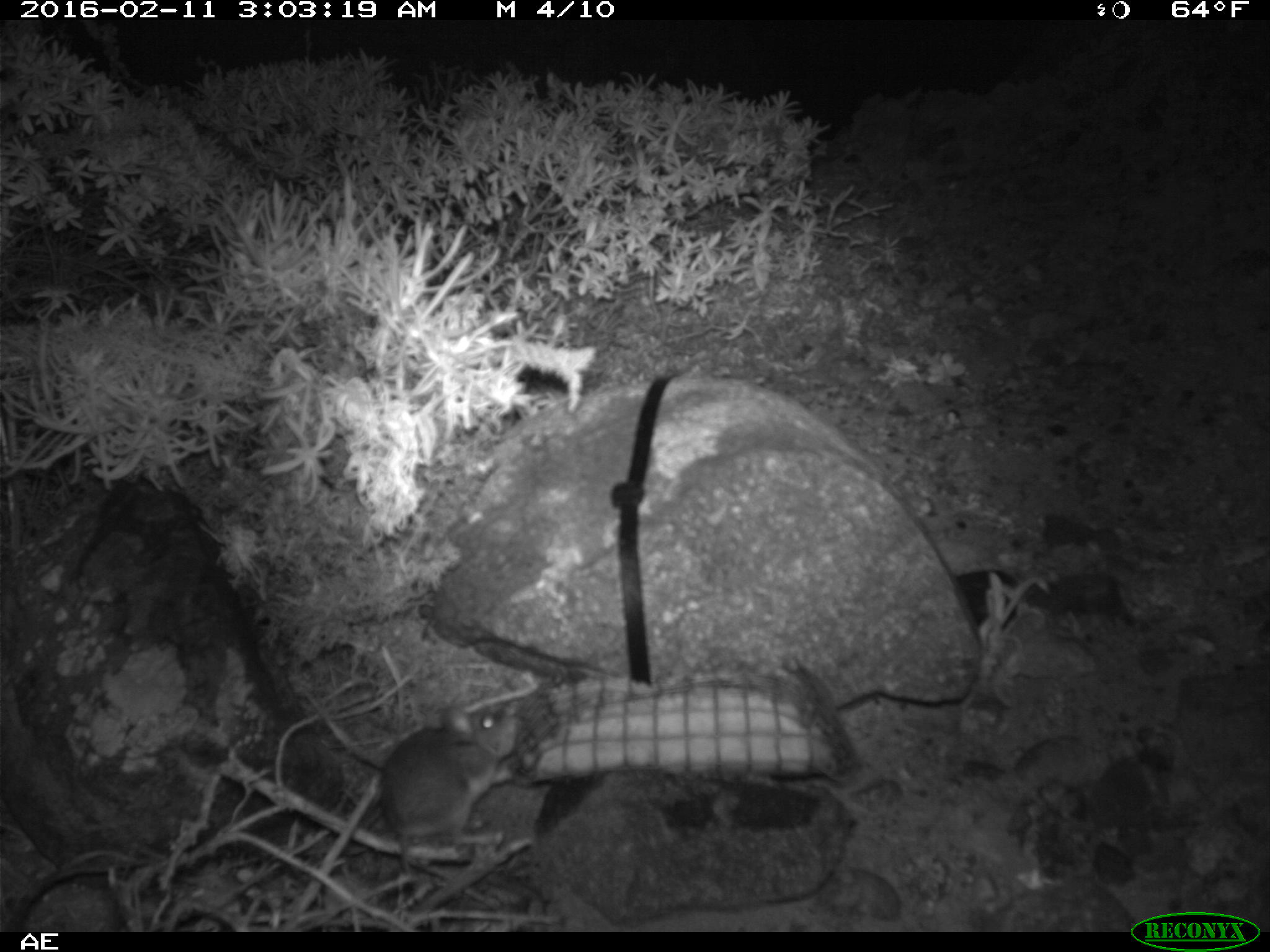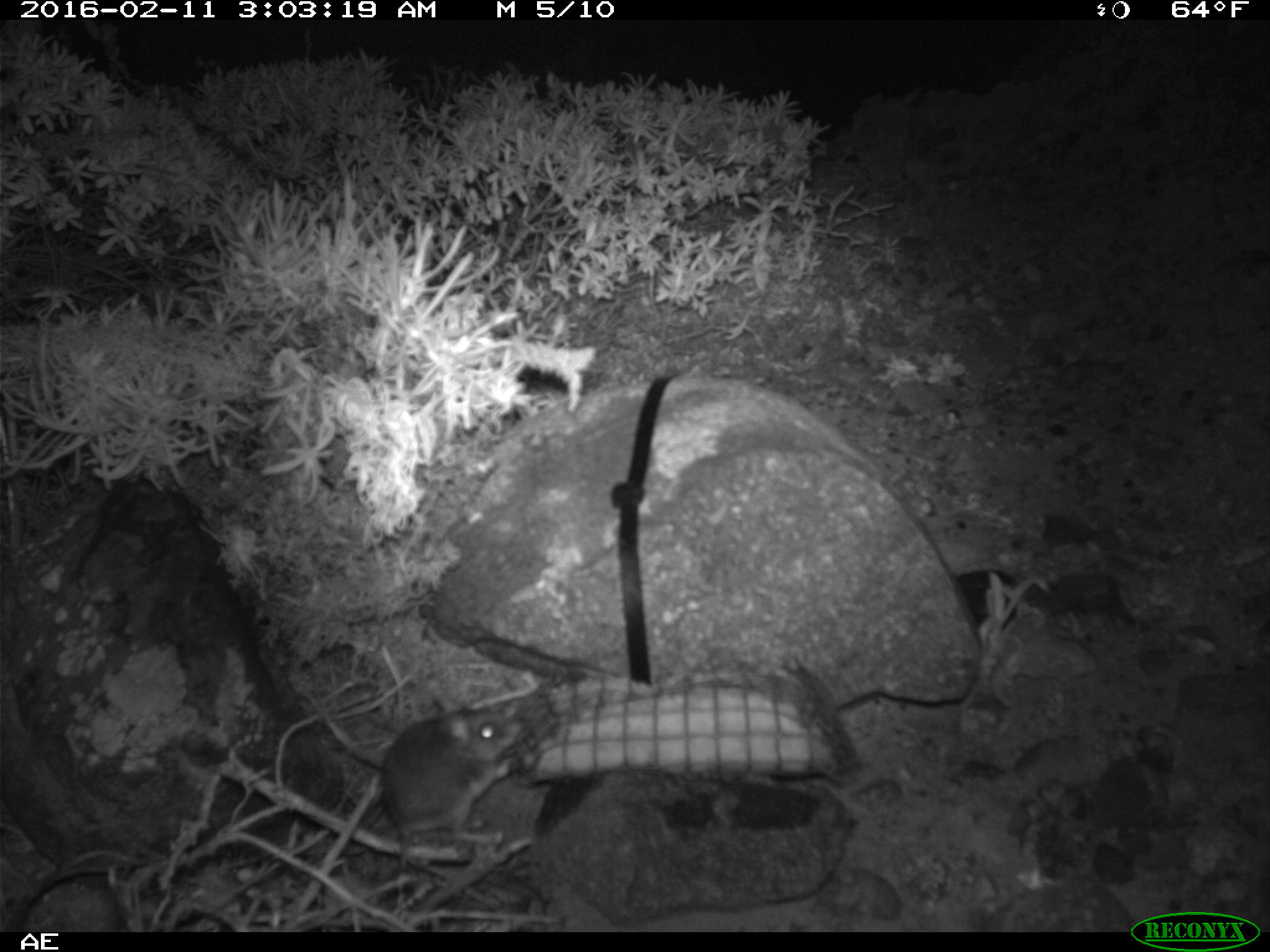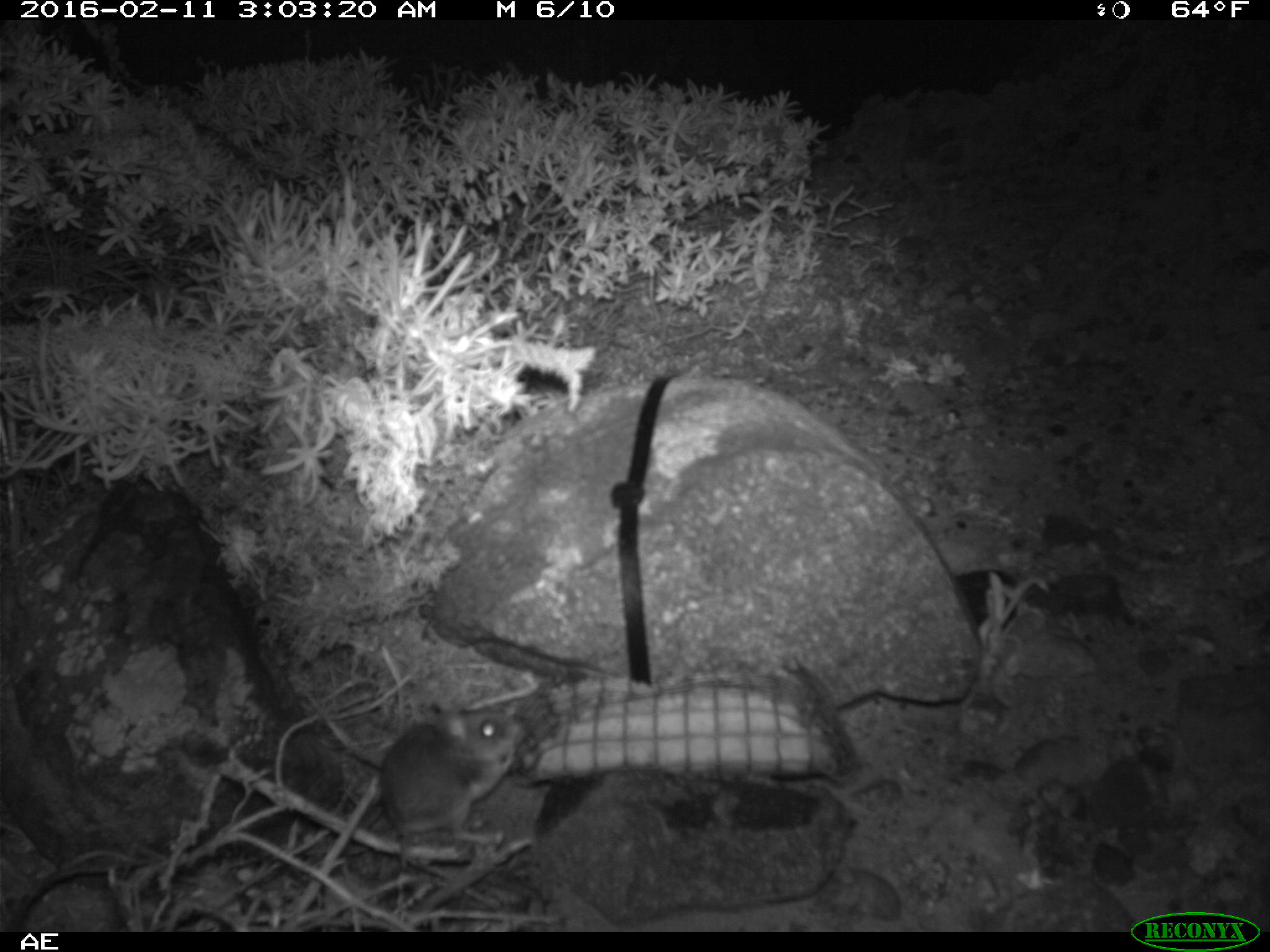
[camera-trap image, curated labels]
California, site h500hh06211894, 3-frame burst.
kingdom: Animalia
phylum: Chordata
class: Mammalia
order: Rodentia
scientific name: Rodentia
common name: rodent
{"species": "rodent (Rodentia)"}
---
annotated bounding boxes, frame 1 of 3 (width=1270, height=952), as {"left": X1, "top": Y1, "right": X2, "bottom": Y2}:
rodent: {"left": 378, "top": 697, "right": 528, "bottom": 927}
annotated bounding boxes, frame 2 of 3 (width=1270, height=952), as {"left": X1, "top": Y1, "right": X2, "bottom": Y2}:
rodent: {"left": 381, "top": 698, "right": 523, "bottom": 928}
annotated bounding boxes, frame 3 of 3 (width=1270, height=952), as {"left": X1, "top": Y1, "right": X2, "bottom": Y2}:
rodent: {"left": 381, "top": 698, "right": 523, "bottom": 928}